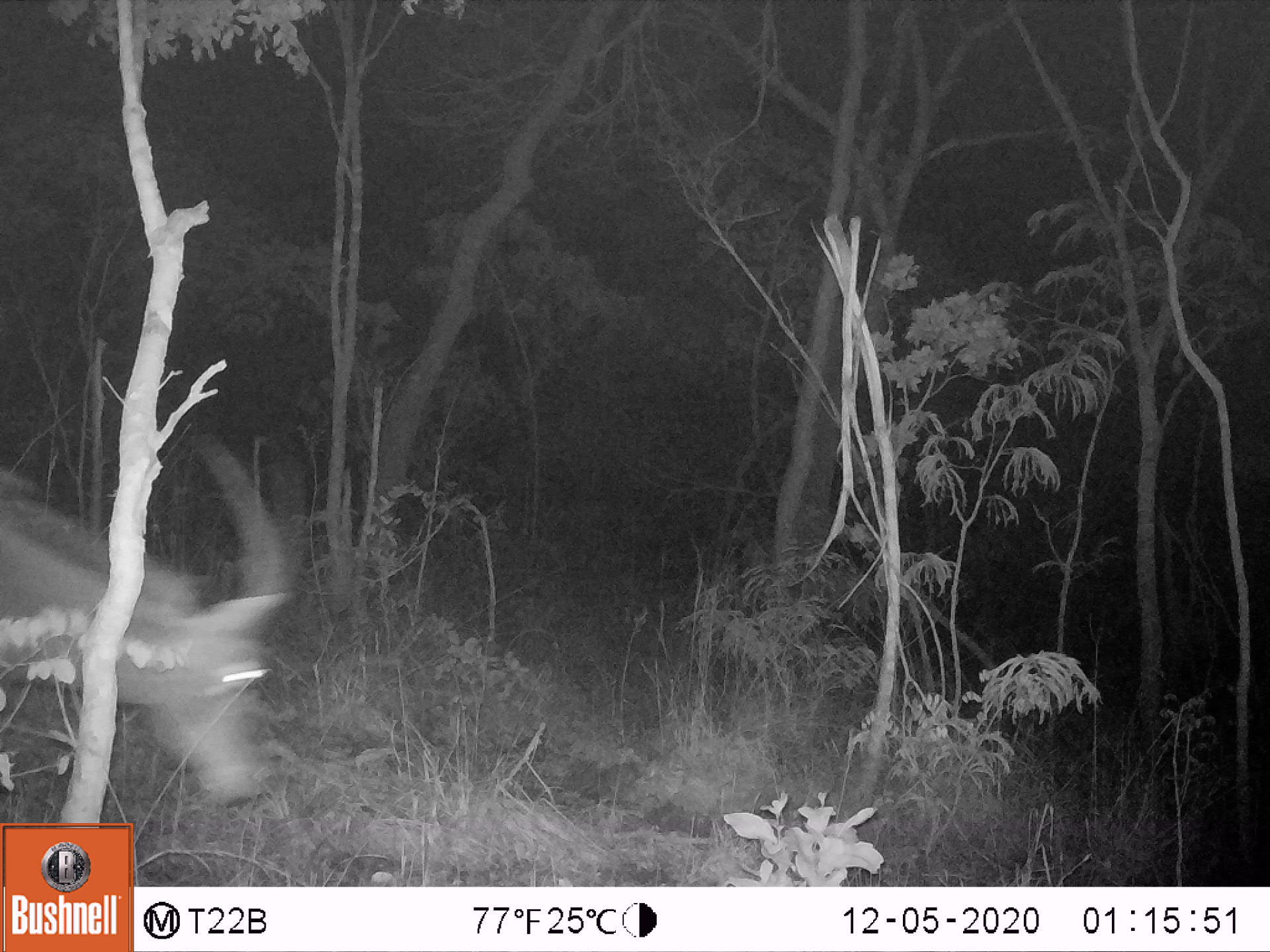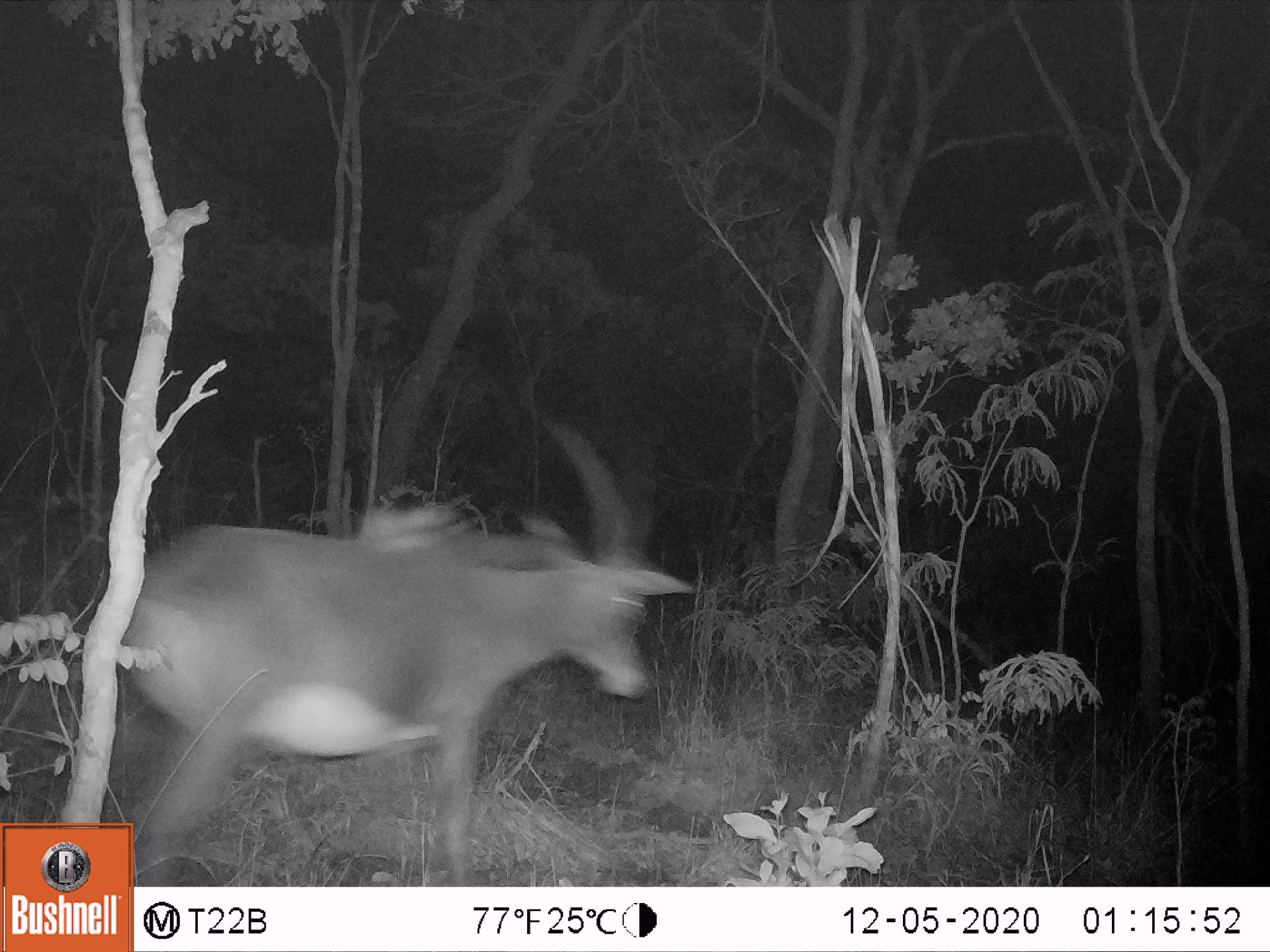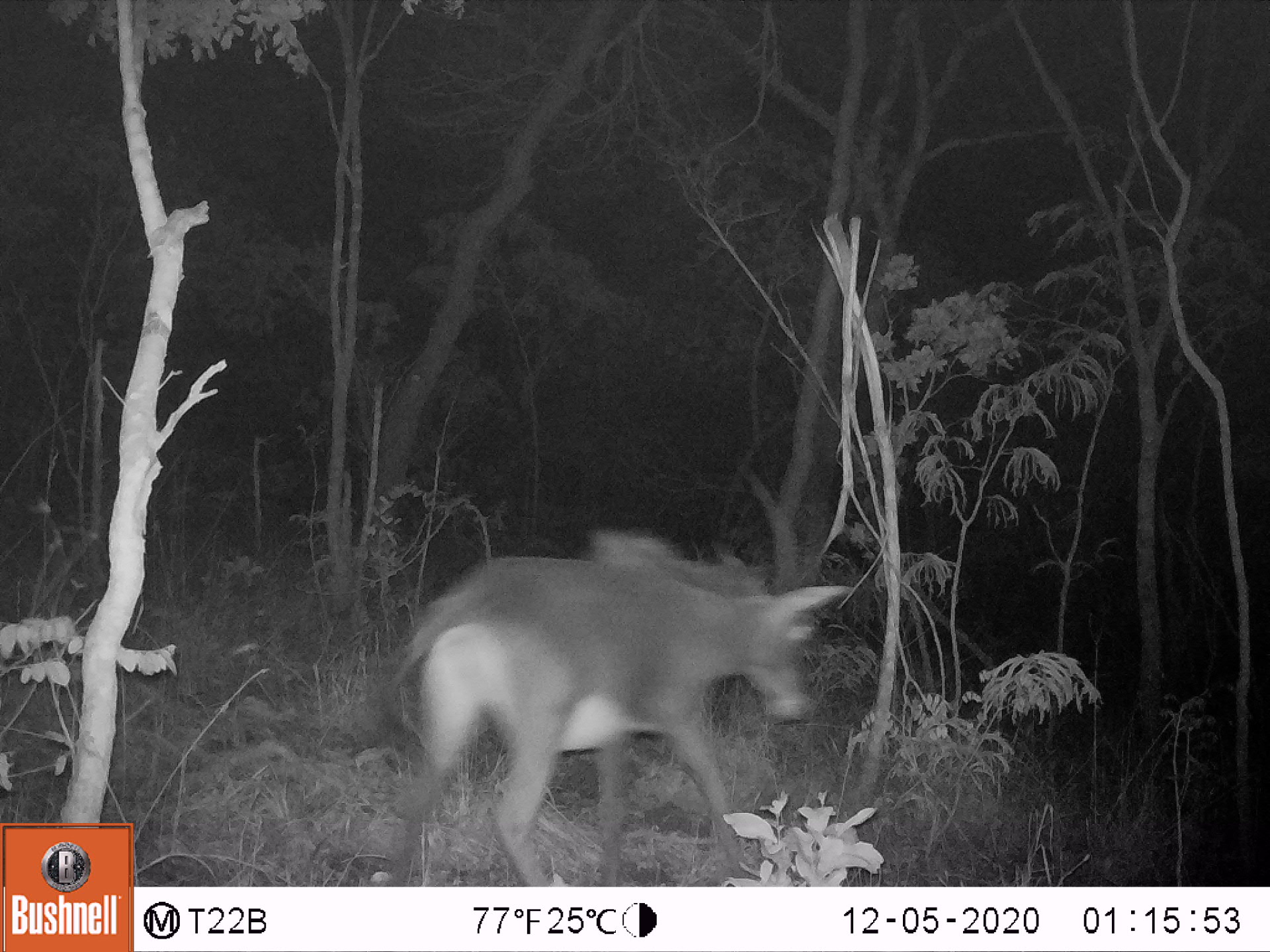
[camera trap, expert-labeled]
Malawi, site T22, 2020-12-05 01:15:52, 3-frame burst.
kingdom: Animalia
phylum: Chordata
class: Mammalia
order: Artiodactyla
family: Bovidae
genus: Hippotragus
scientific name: Hippotragus niger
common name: sable antelope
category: sable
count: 1